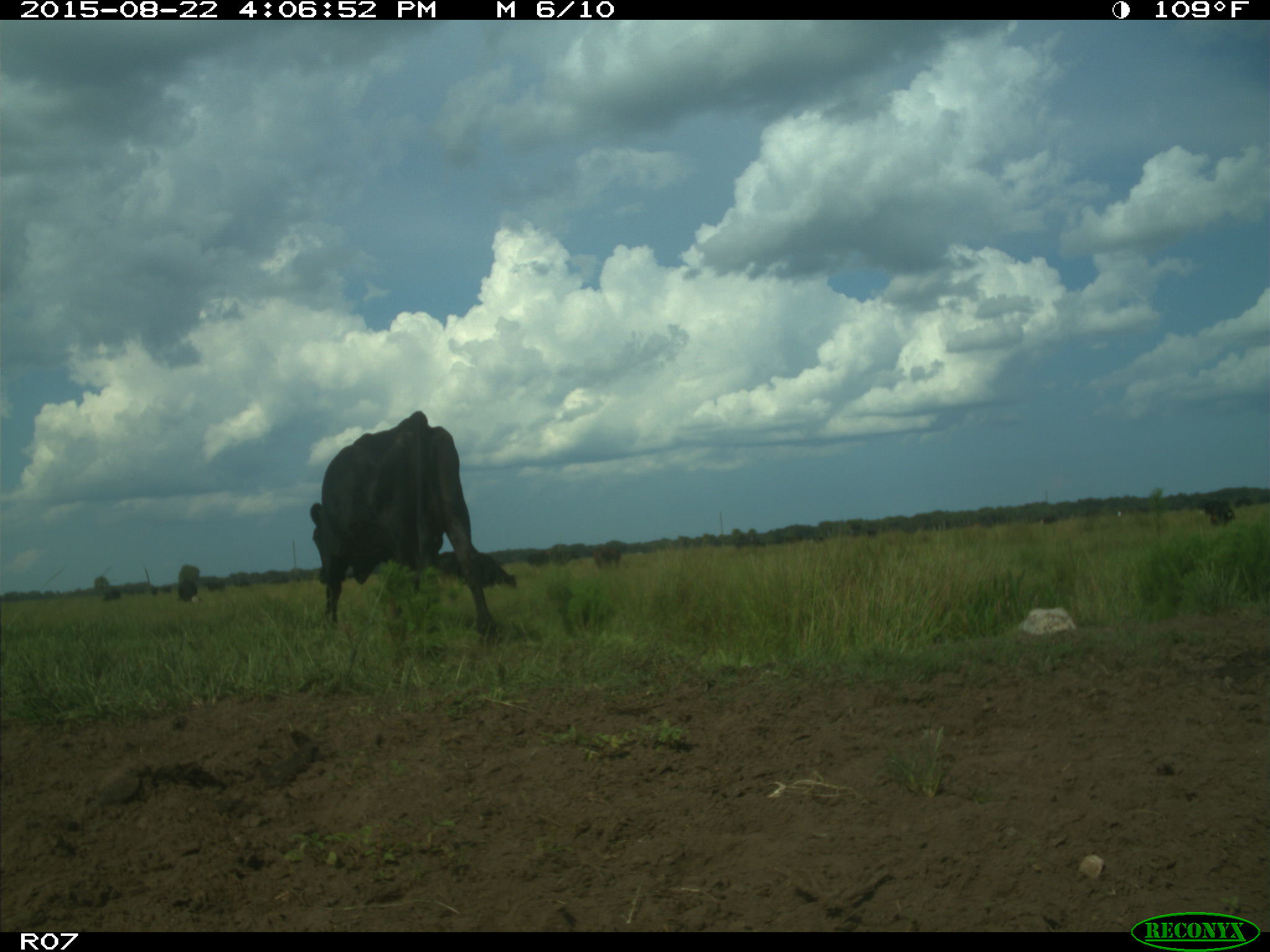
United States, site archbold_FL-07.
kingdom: Animalia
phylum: Chordata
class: Mammalia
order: Artiodactyla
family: Bovidae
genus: Bos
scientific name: Bos taurus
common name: domestic cow